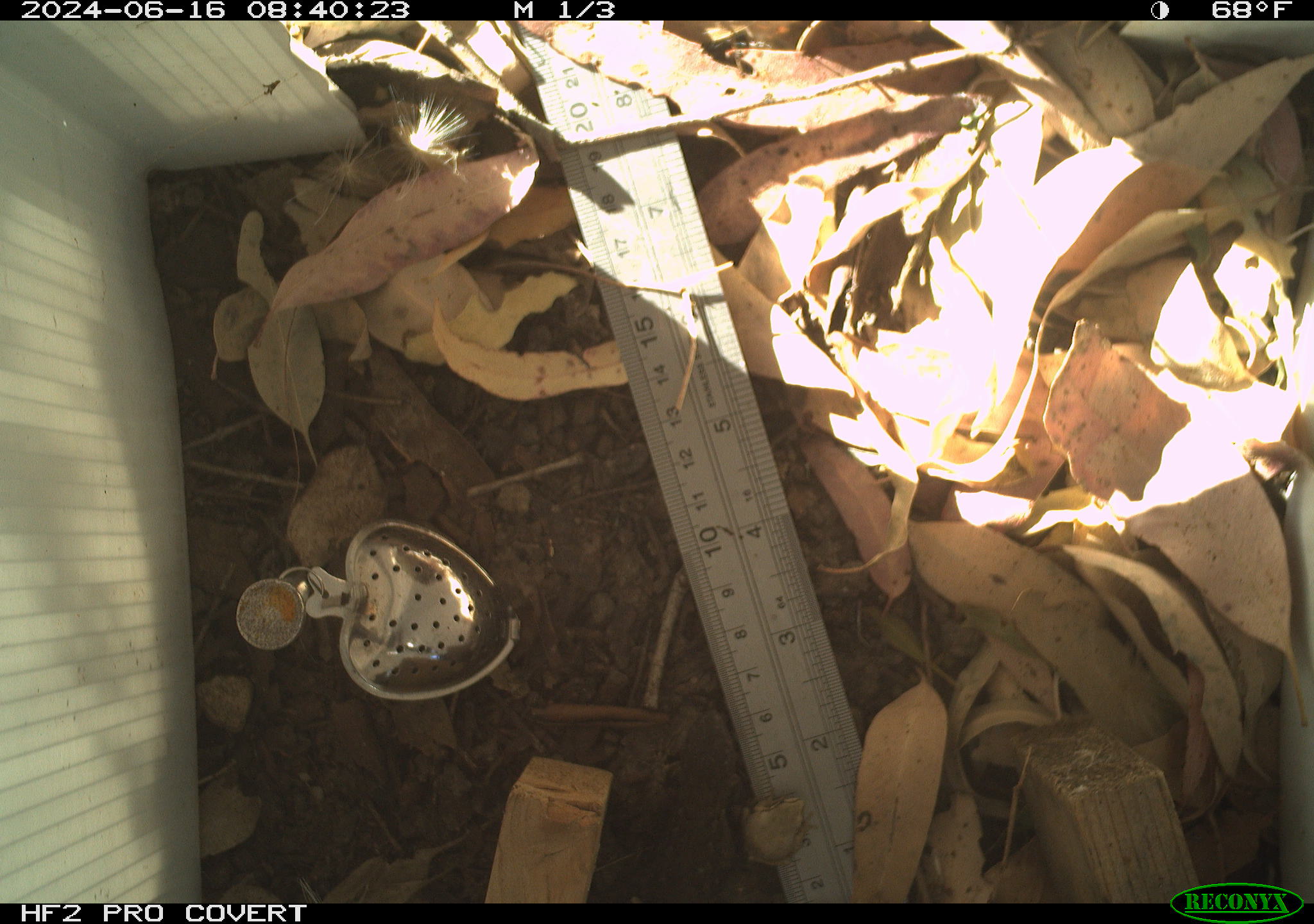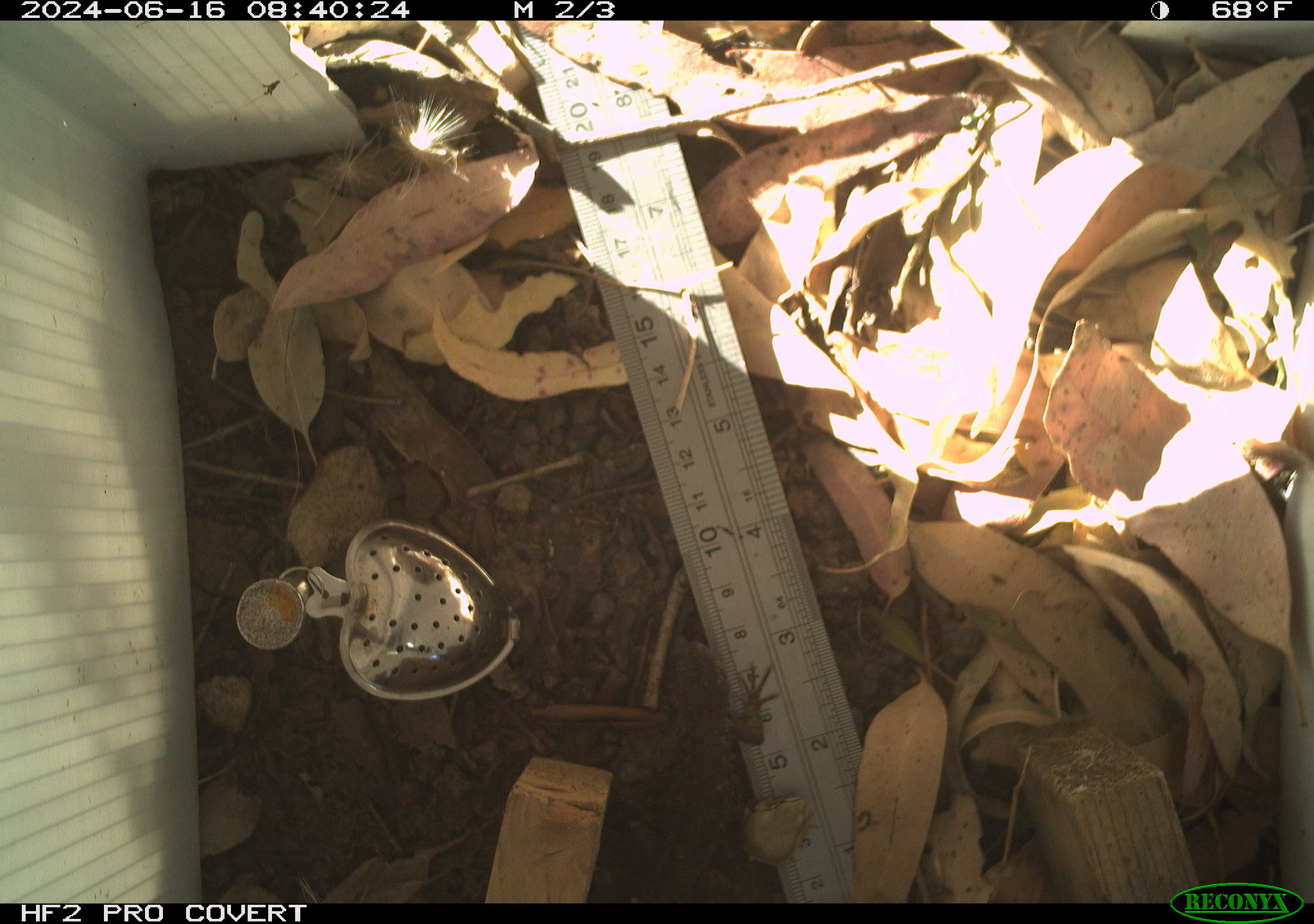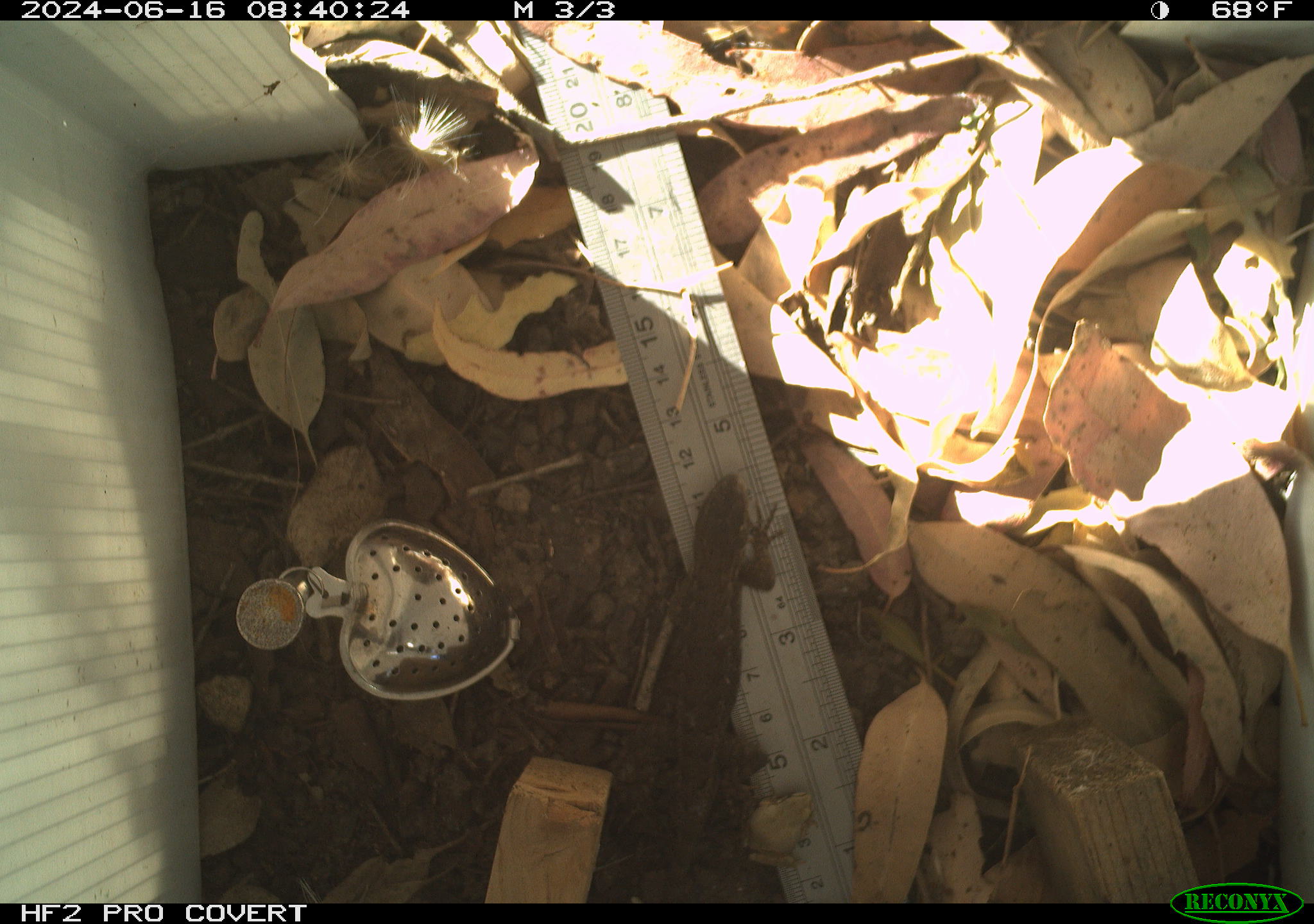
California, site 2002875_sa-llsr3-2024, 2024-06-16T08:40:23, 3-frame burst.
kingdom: Animalia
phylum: Chordata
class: Reptilia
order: Squamata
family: Phrynosomatidae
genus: Sceloporus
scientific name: Sceloporus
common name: spiny lizards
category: sceloporus species